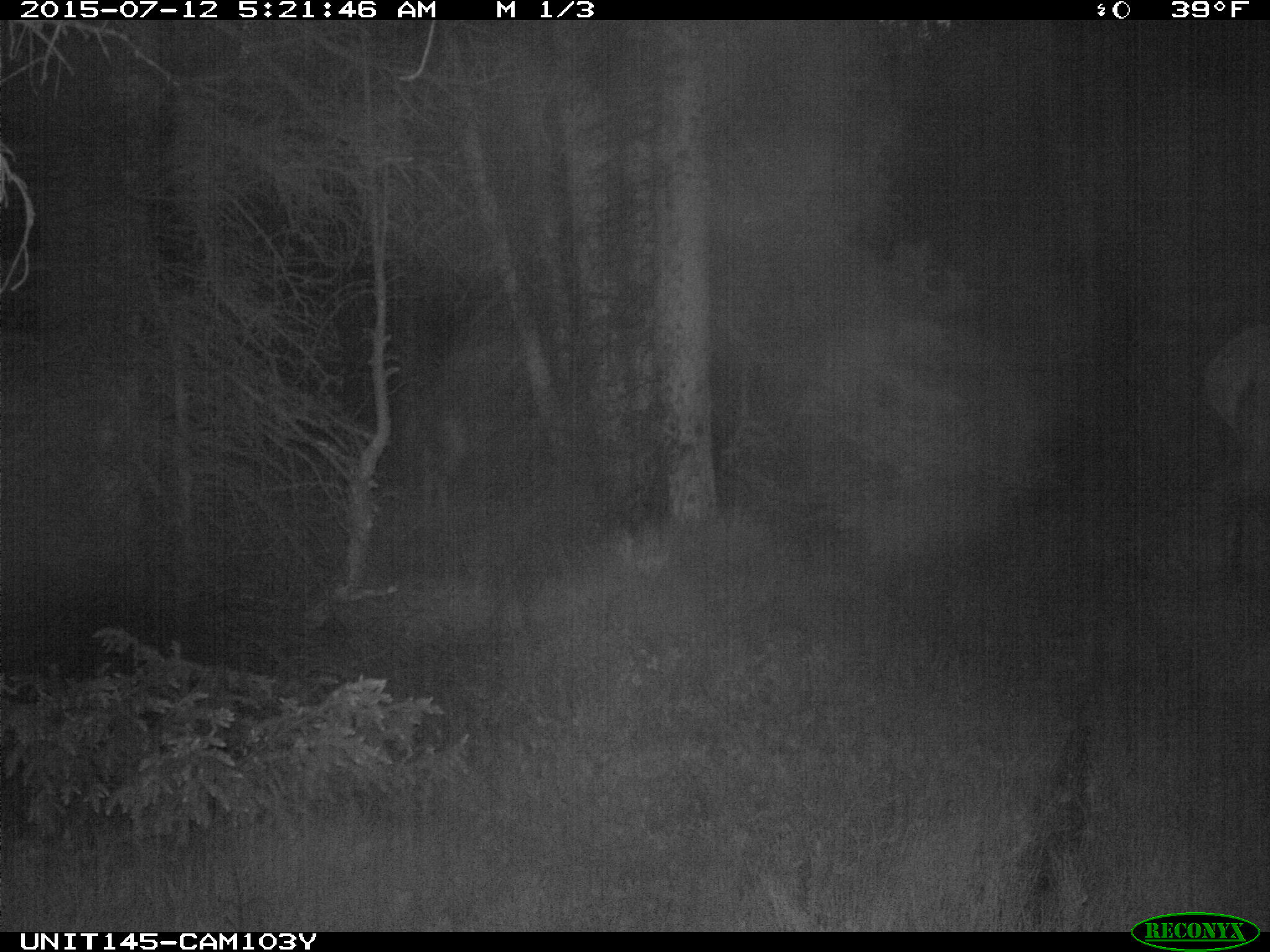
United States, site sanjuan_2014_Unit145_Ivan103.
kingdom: Animalia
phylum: Chordata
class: Mammalia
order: Artiodactyla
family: Cervidae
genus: Cervus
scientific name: Cervus elaphus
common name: red deer